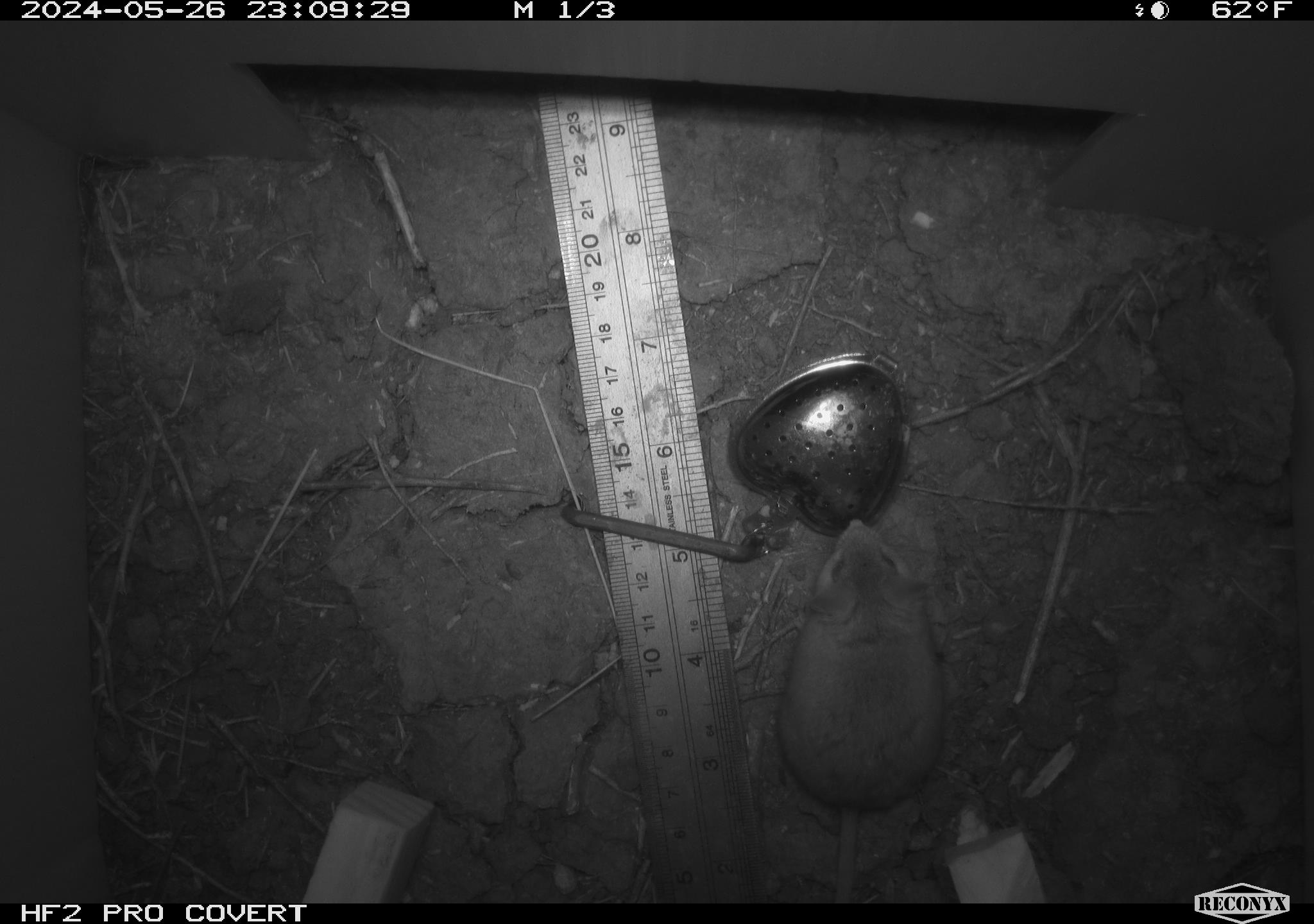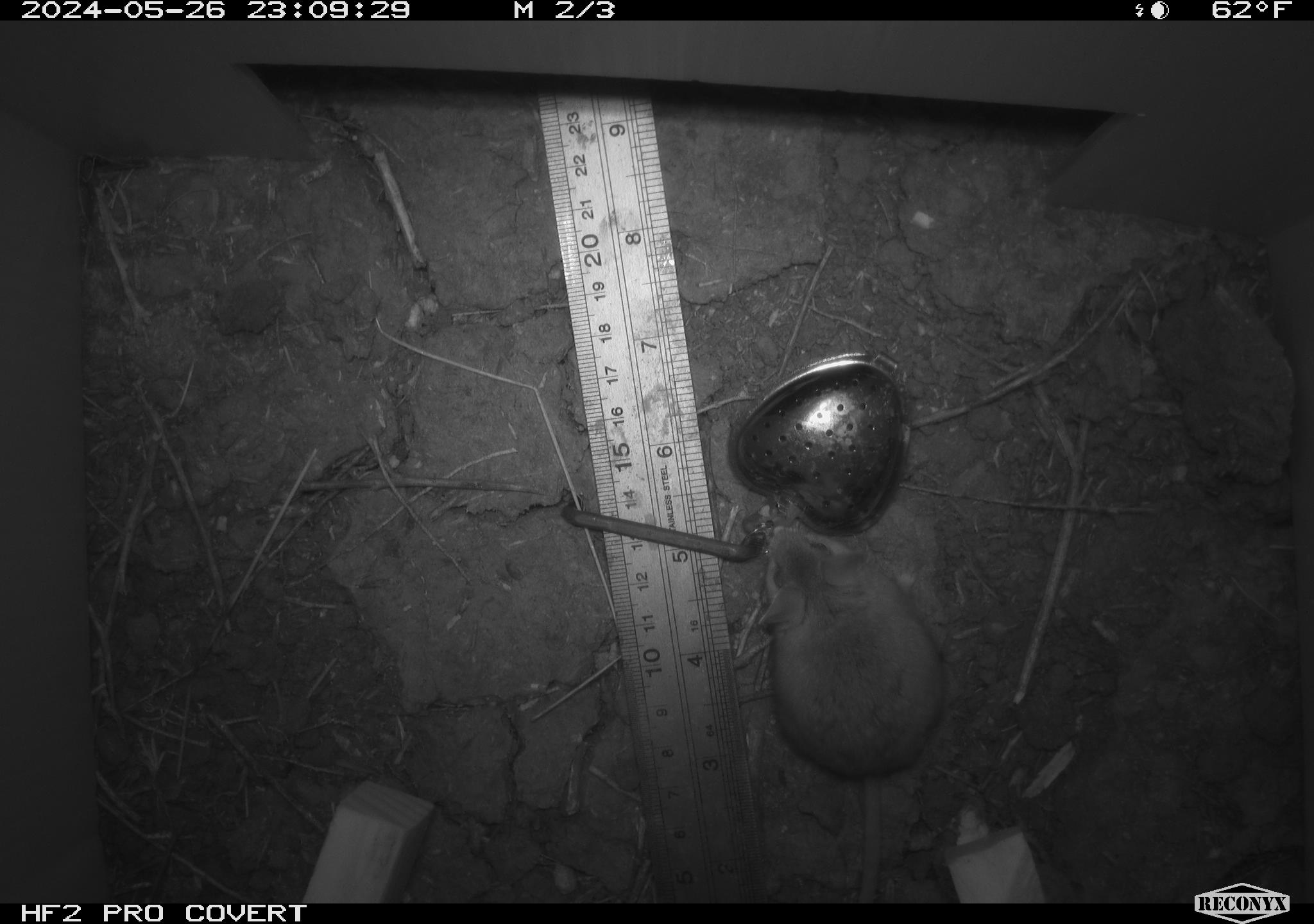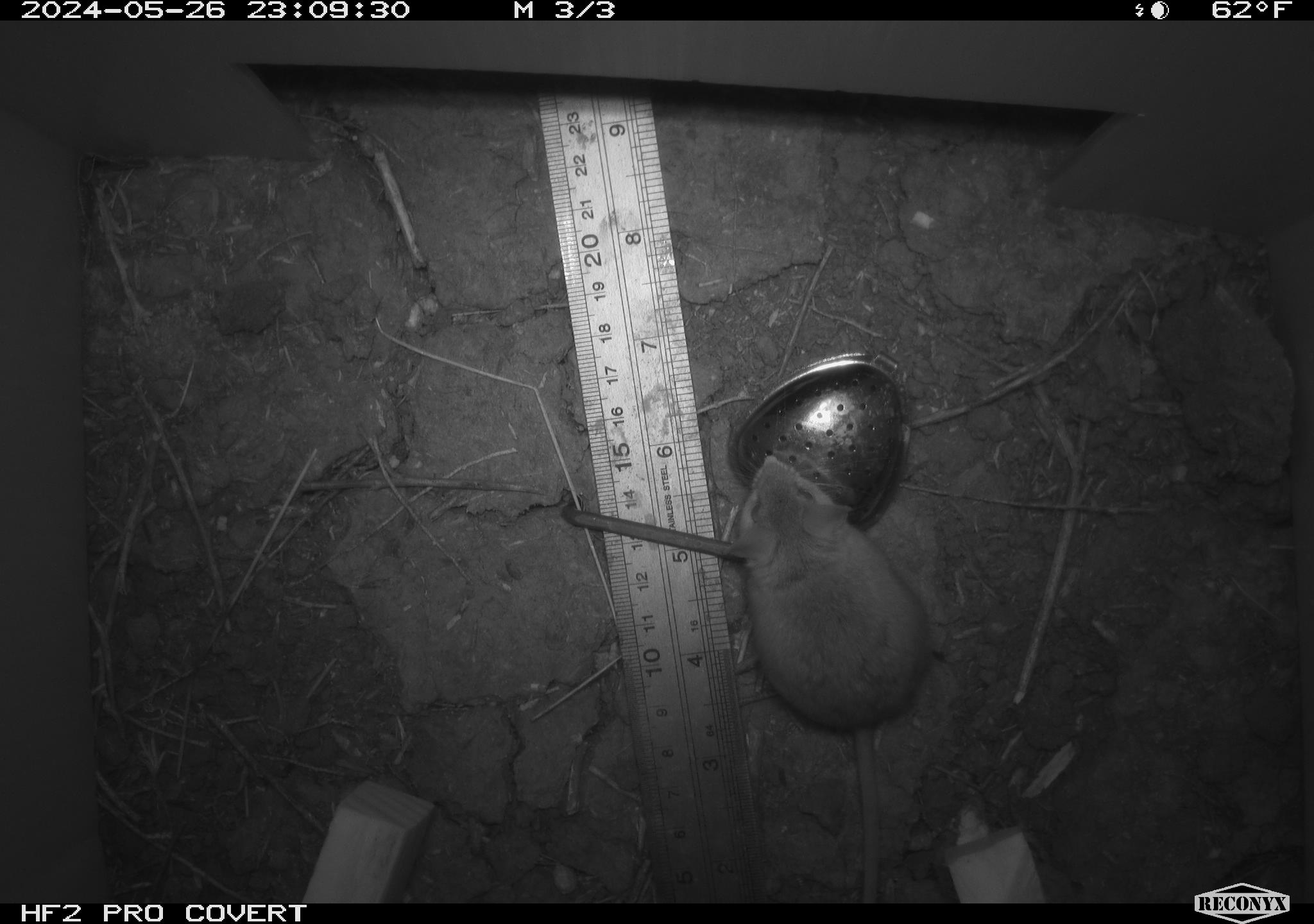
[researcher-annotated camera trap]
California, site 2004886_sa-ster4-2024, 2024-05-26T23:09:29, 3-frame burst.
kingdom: Animalia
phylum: Chordata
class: Mammalia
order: Rodentia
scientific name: Rodentia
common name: mouse species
Mouse species (Rodentia).